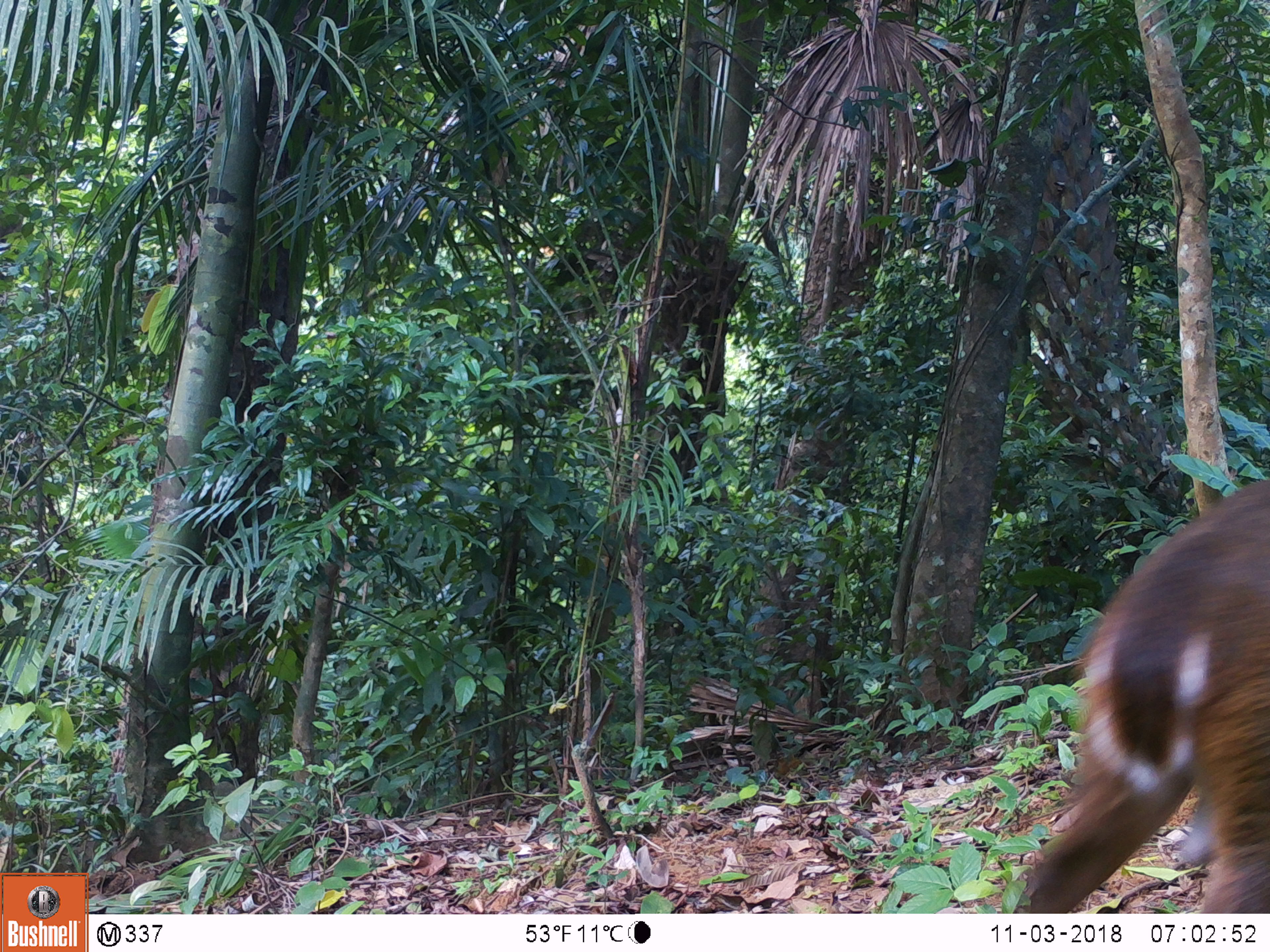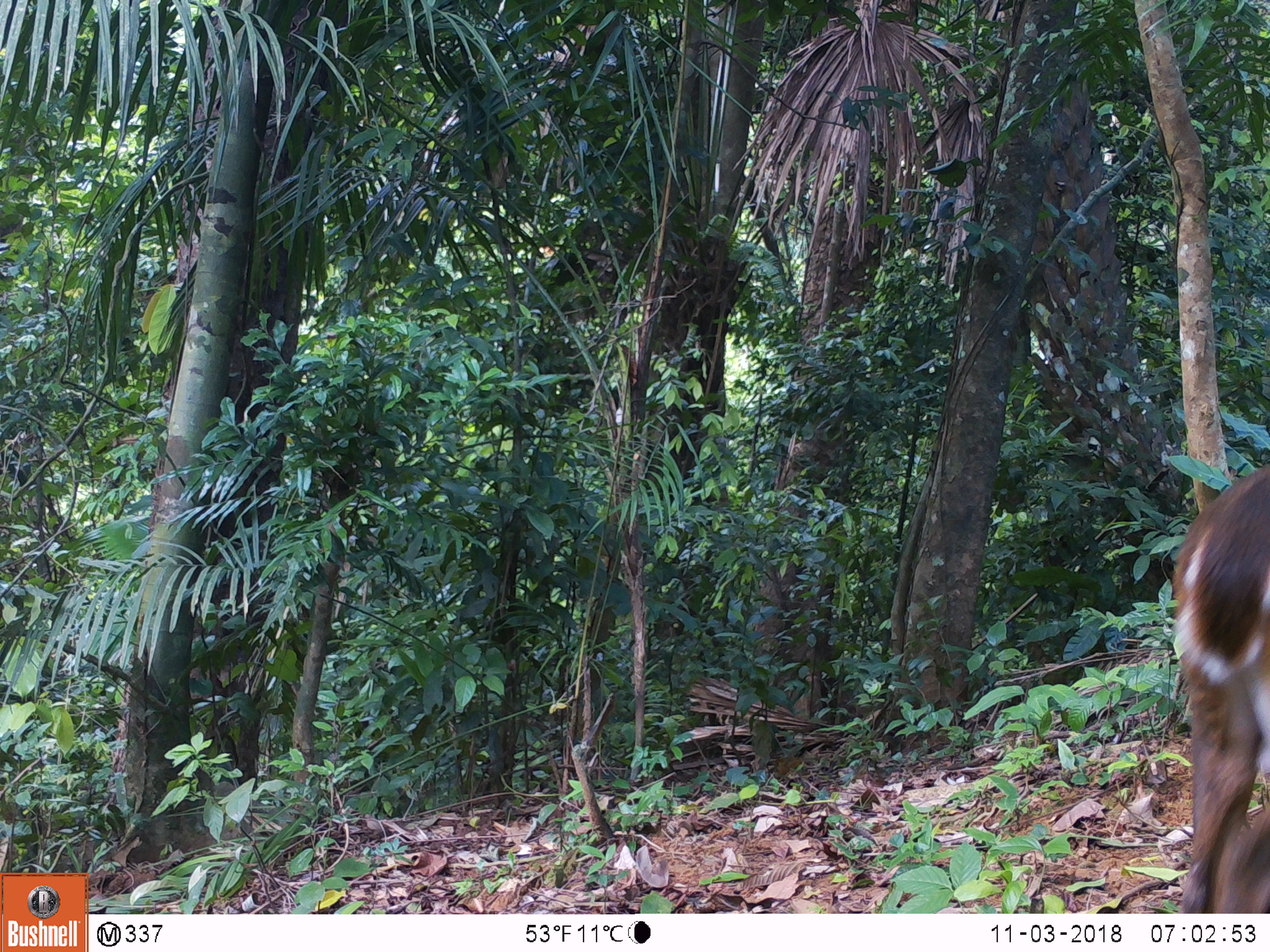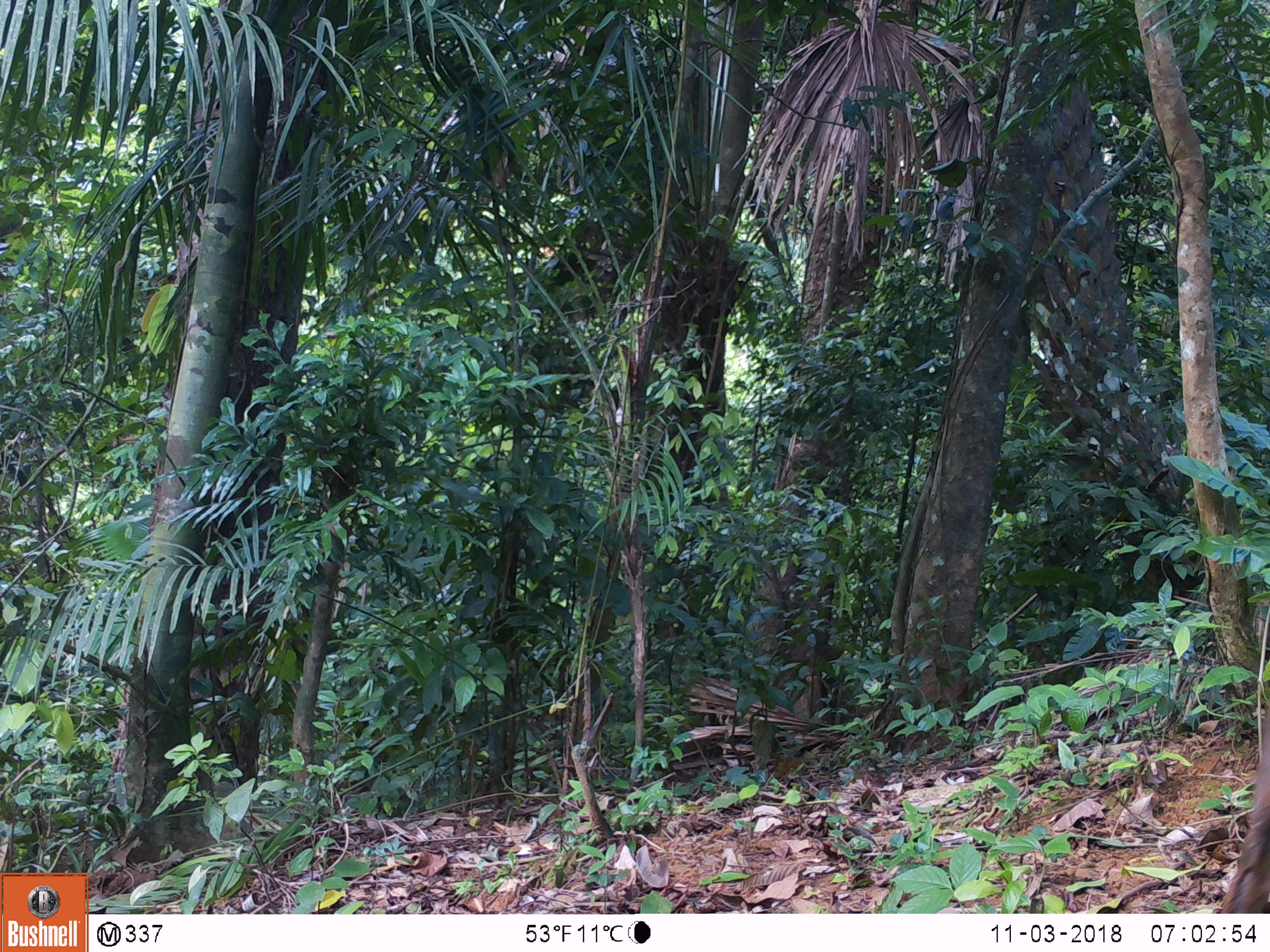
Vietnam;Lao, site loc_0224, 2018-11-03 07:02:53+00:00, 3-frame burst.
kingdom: Animalia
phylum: Chordata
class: Mammalia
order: Artiodactyla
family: Cervidae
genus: Muntiacus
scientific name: Muntiacus vuquangensis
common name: large-antlered muntjac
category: large antlered muntjac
Large antlered muntjac (large-antlered muntjac) (Muntiacus vuquangensis). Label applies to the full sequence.